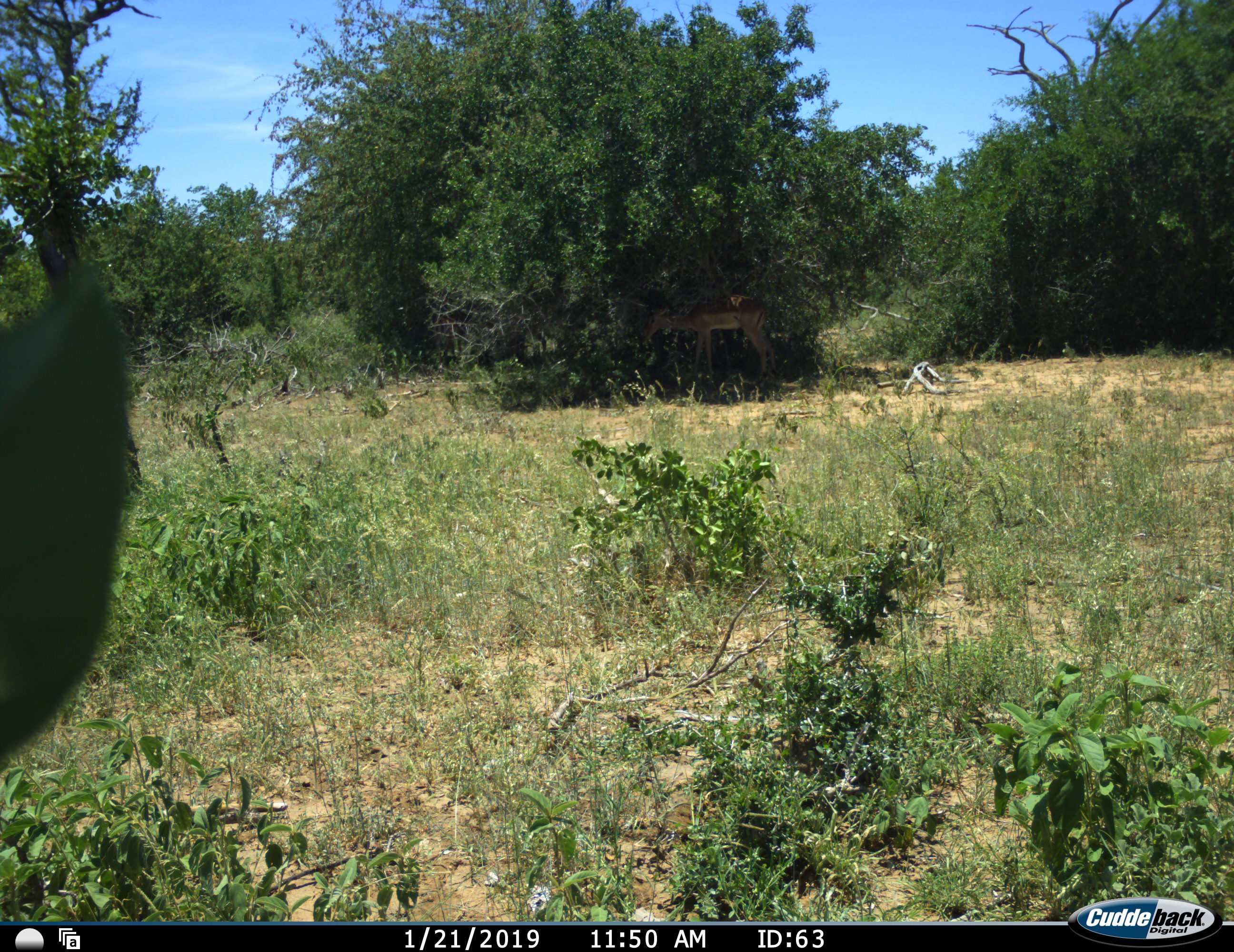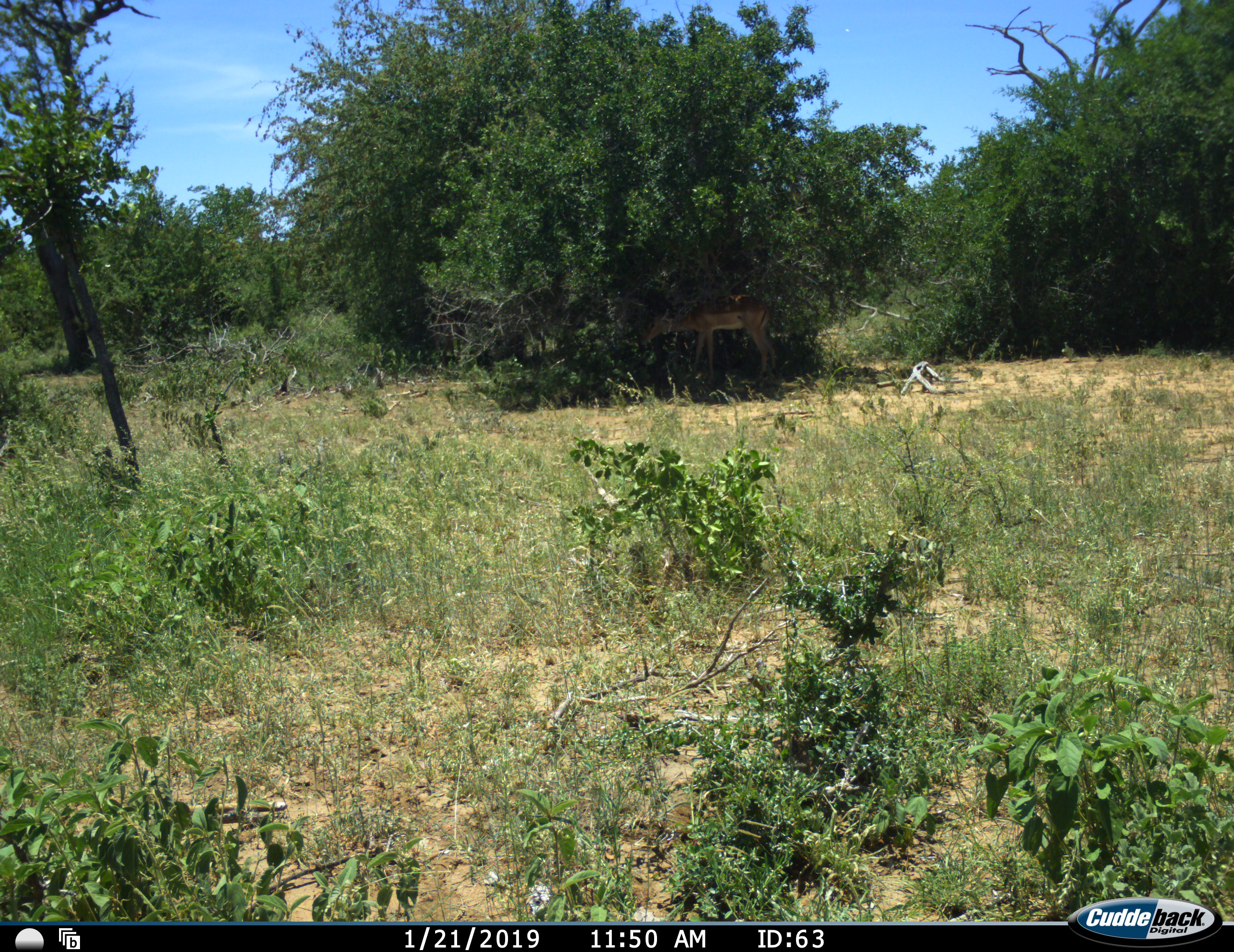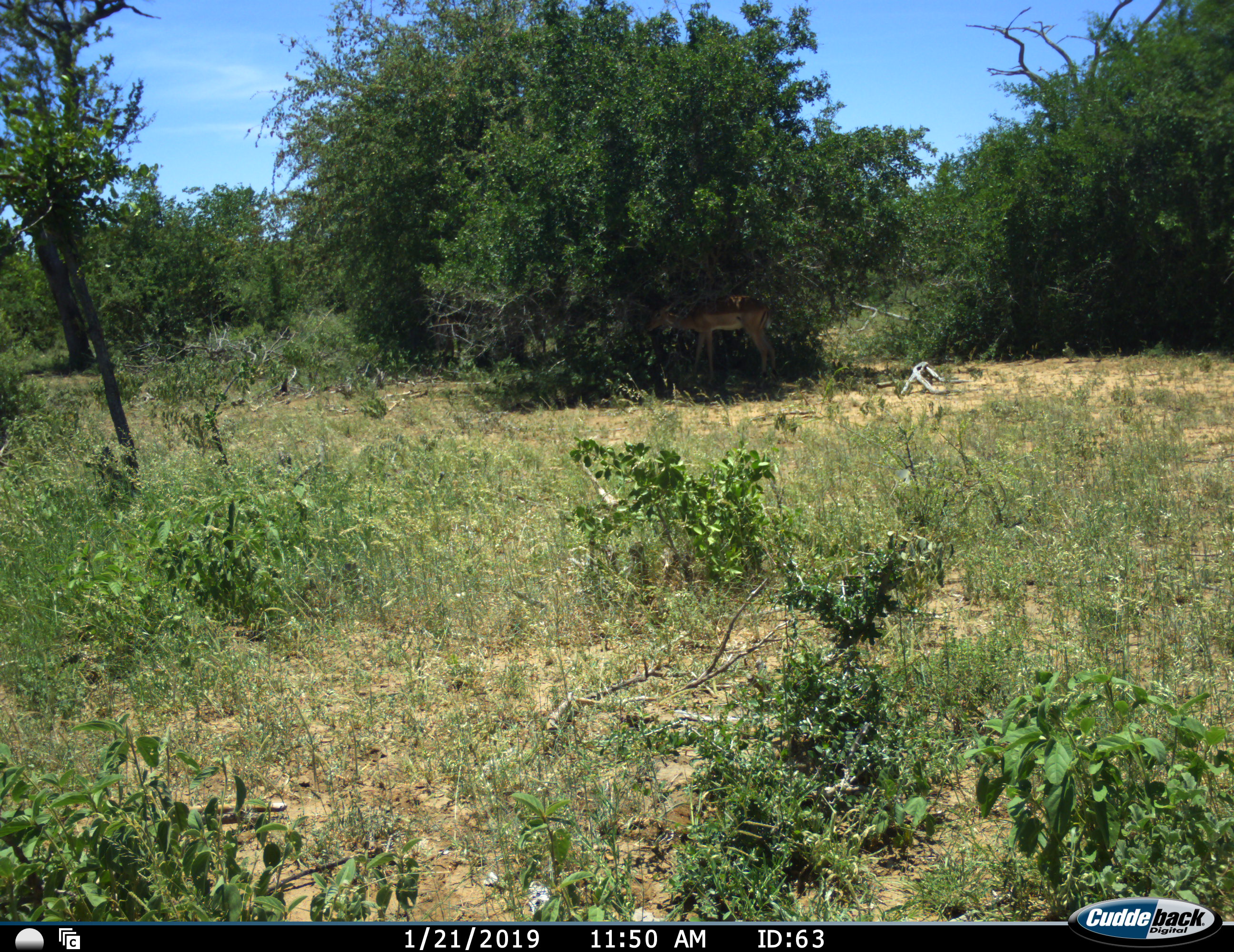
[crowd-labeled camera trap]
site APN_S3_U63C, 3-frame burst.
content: unidentified animal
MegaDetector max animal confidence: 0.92